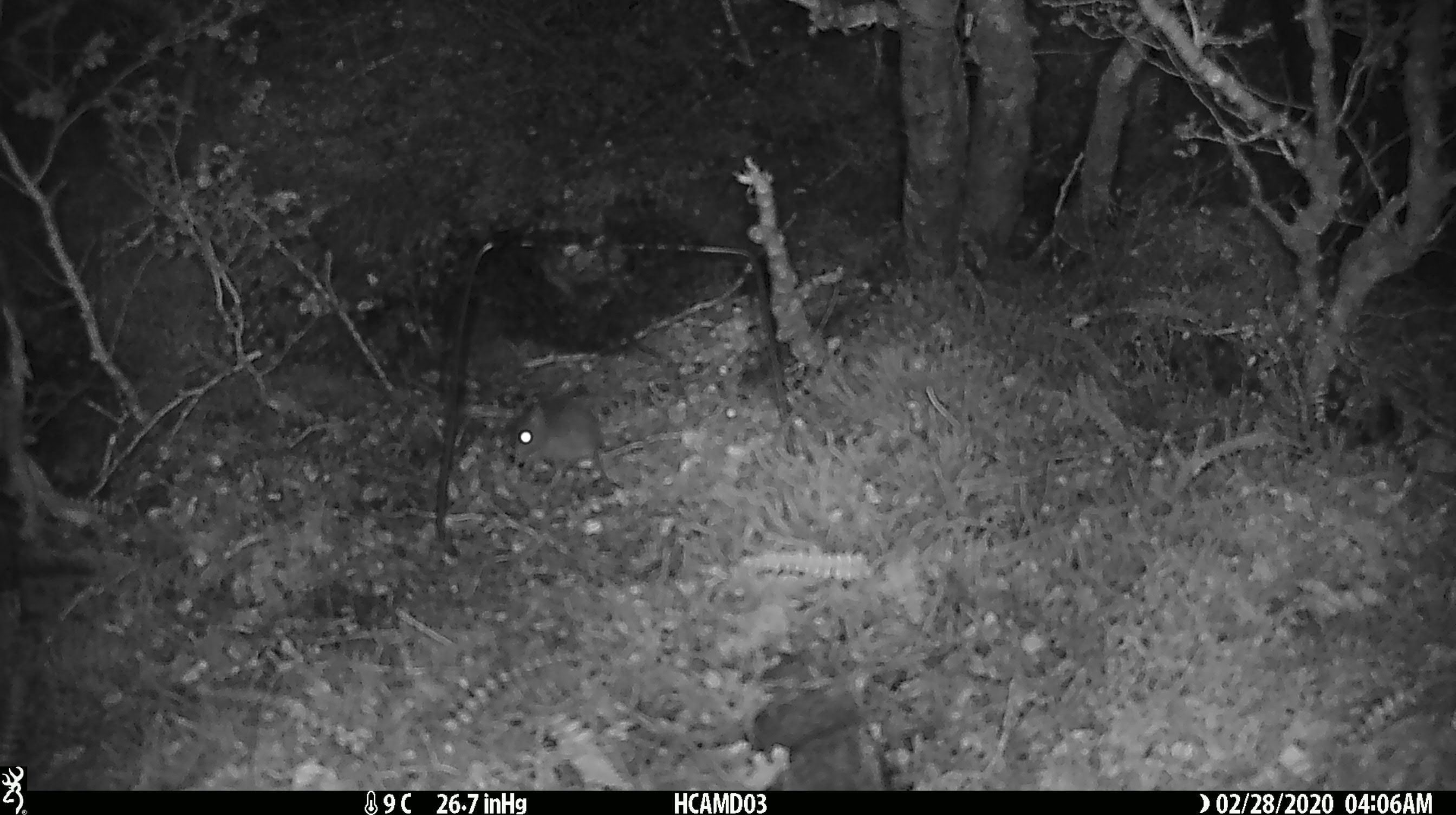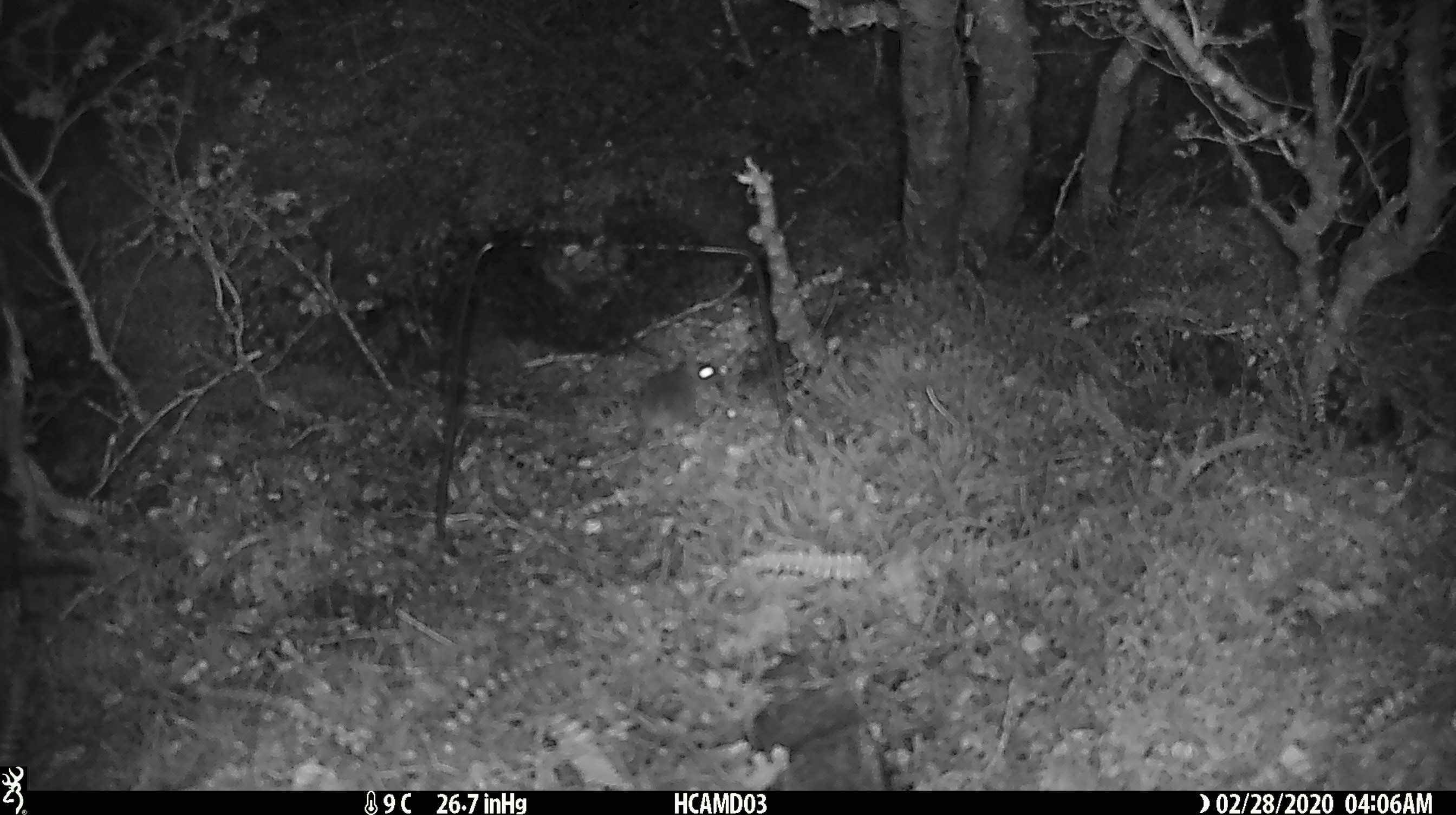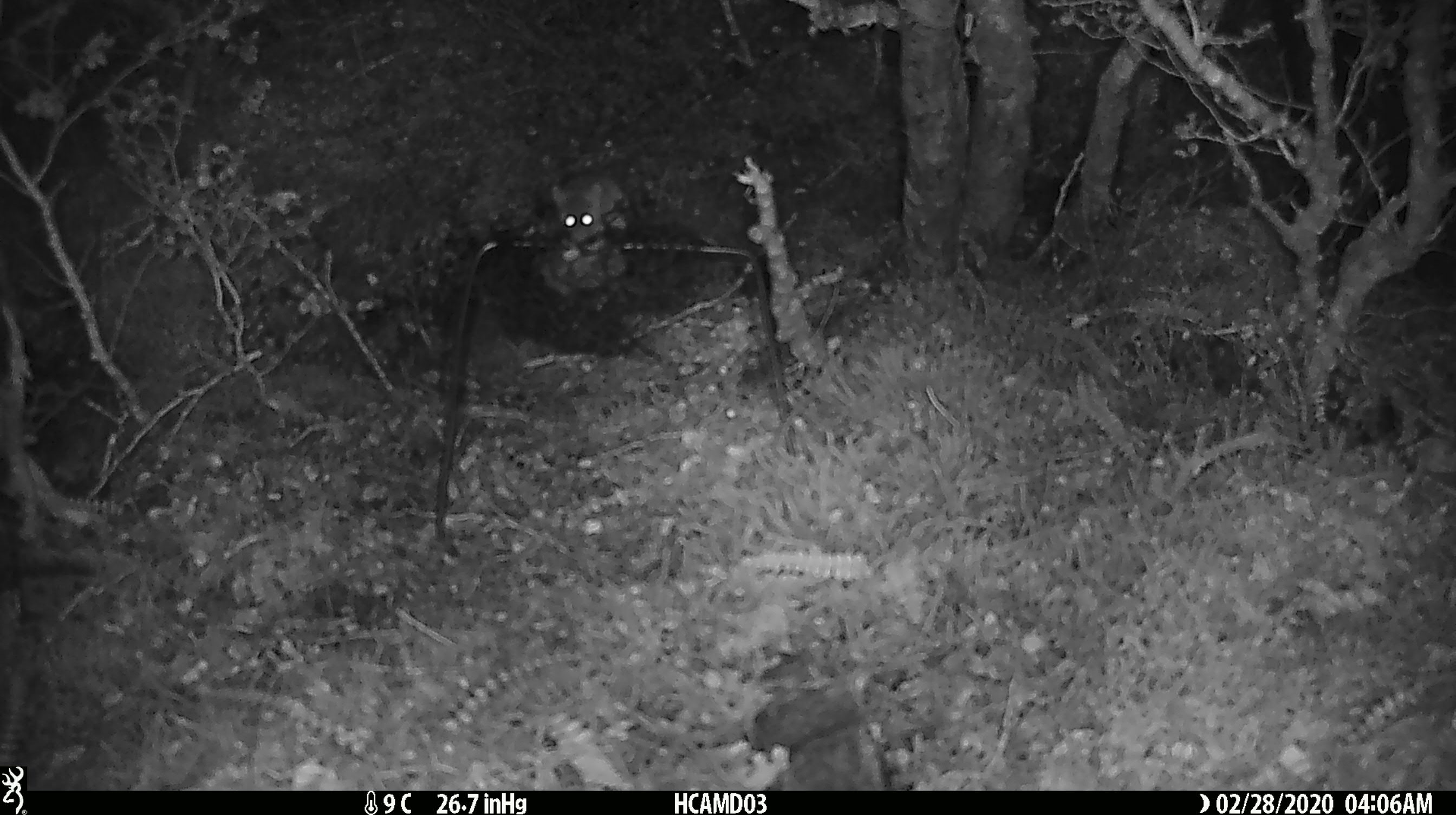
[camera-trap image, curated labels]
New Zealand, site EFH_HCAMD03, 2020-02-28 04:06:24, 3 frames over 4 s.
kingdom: Animalia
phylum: Chordata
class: Mammalia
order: Rodentia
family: Muridae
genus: Mus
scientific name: Mus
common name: mouse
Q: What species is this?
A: Mouse (Mus).